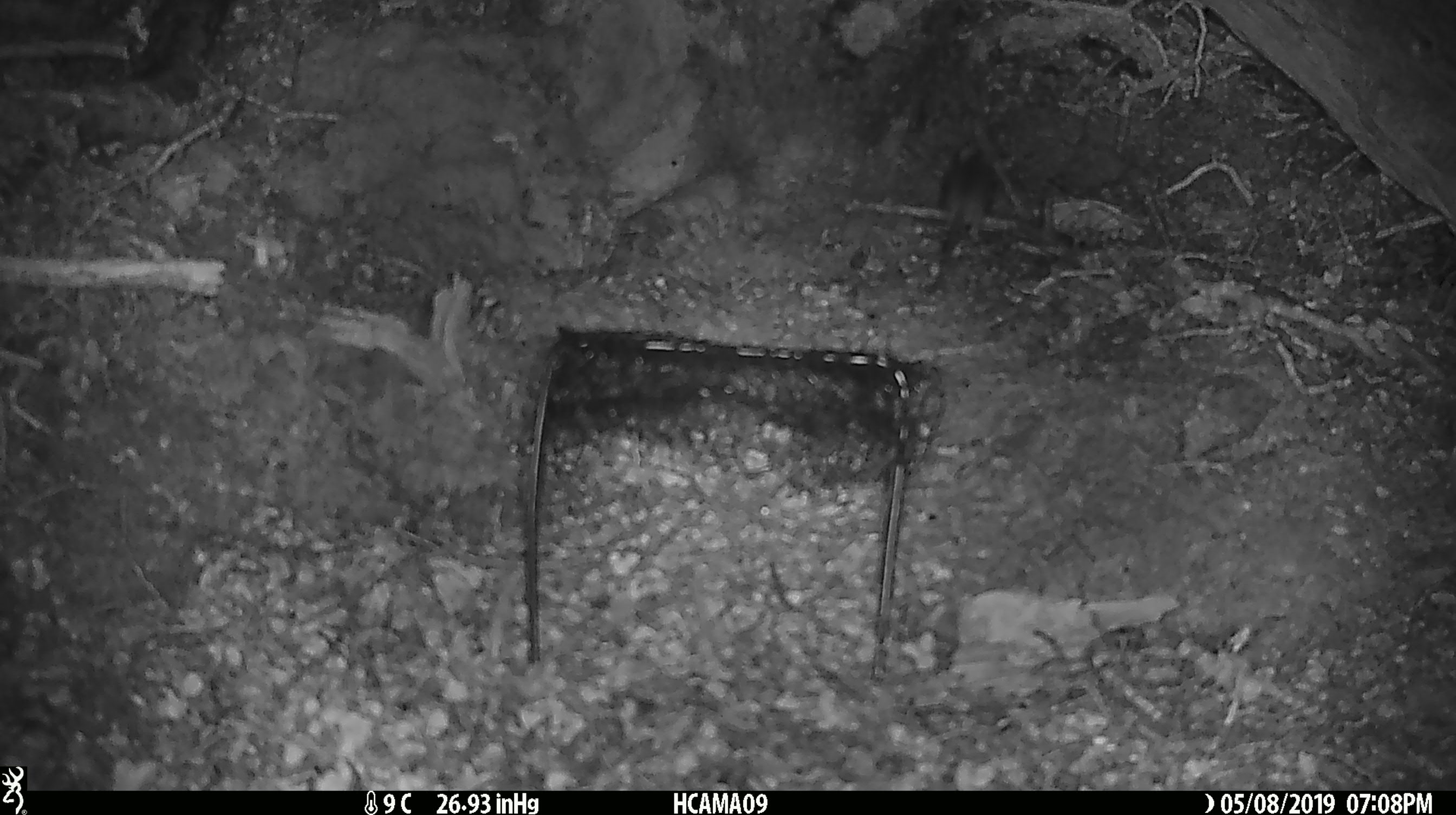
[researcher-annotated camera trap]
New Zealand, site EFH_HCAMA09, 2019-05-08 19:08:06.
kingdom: Animalia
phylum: Chordata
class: Mammalia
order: Rodentia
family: Muridae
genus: Rattus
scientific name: Rattus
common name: rat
Rat (Rattus).